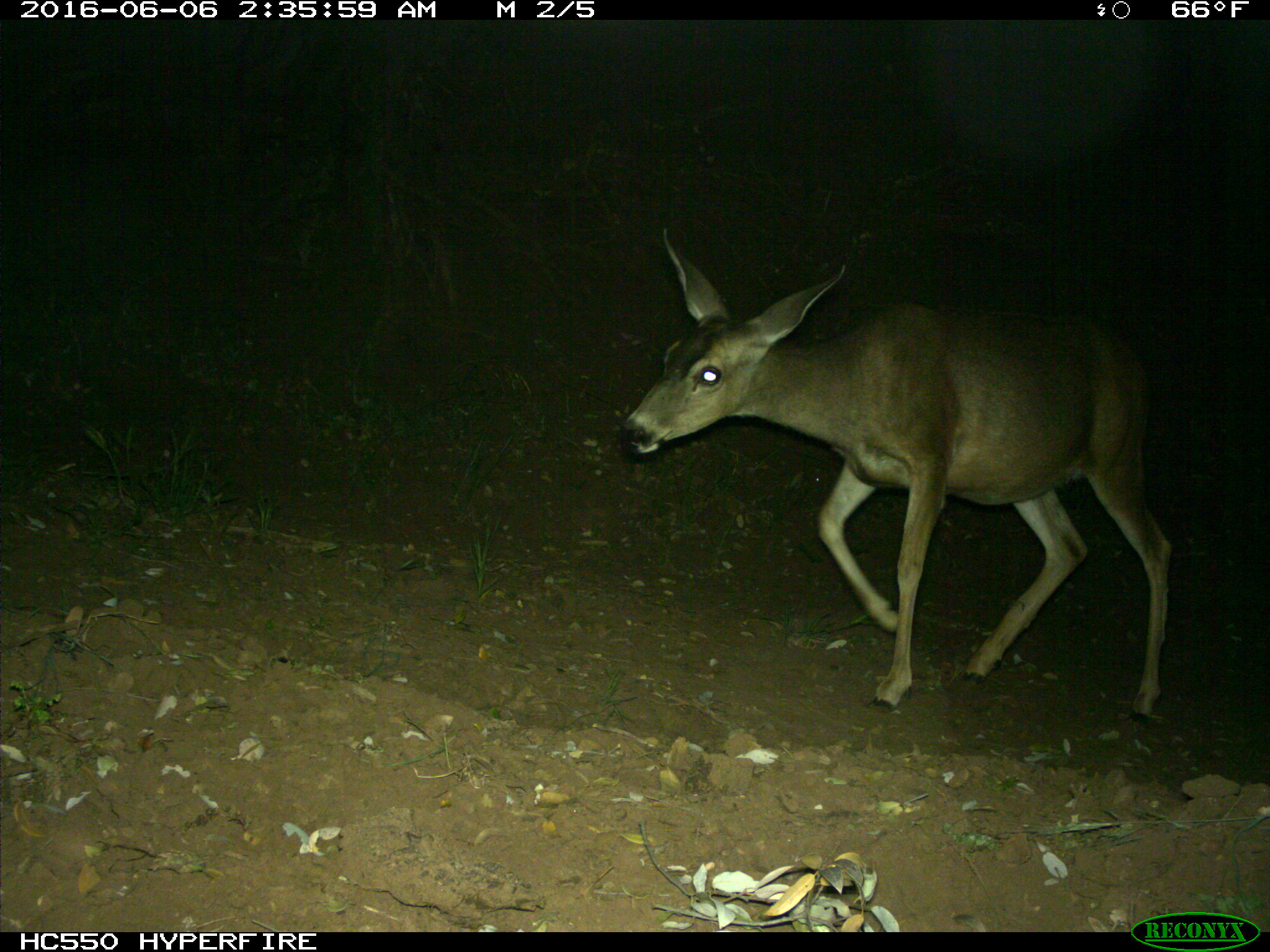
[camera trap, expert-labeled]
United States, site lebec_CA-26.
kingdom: Animalia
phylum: Chordata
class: Mammalia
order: Artiodactyla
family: Cervidae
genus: Odocoileus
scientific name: Odocoileus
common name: deer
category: unidentified deer